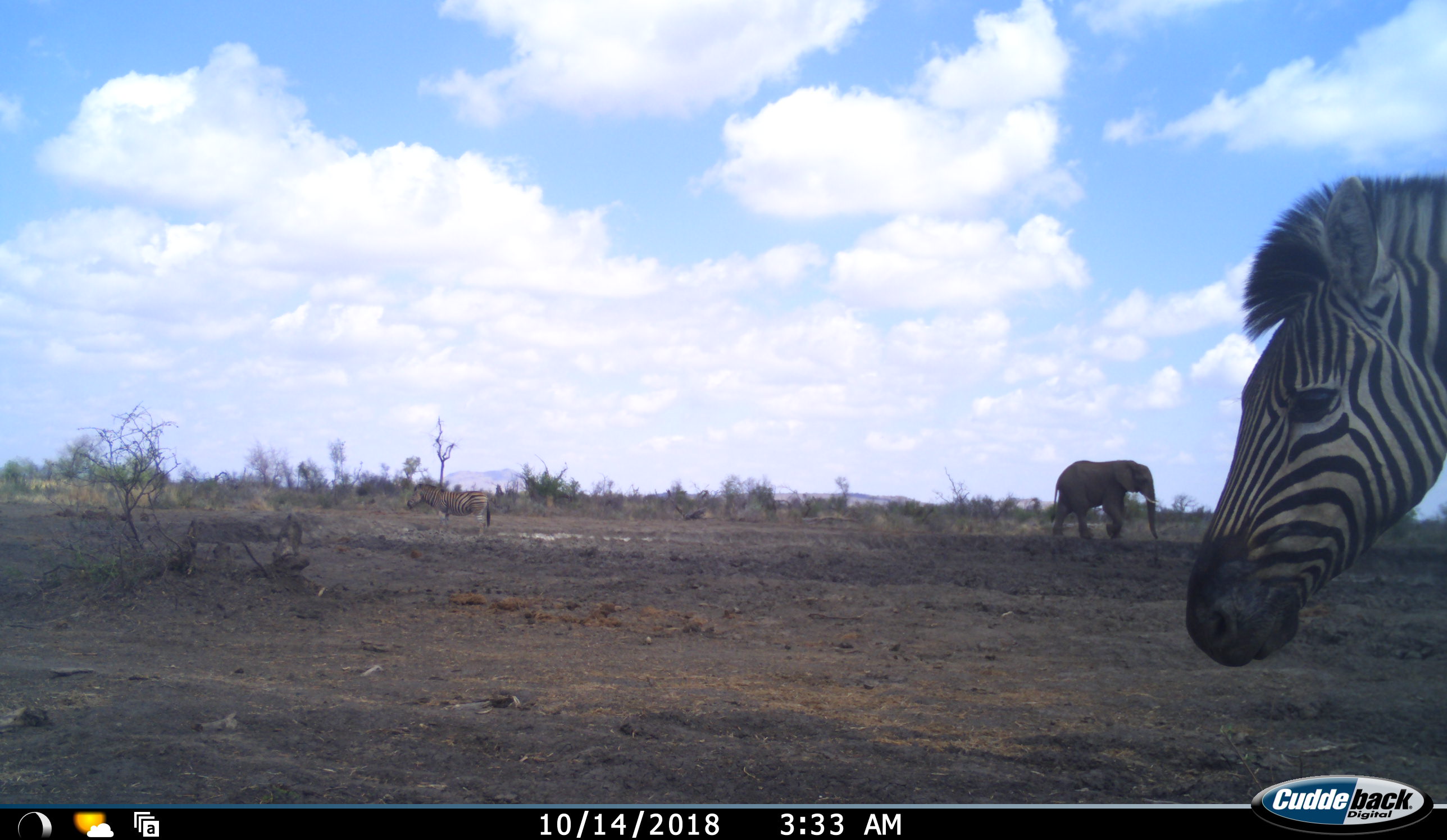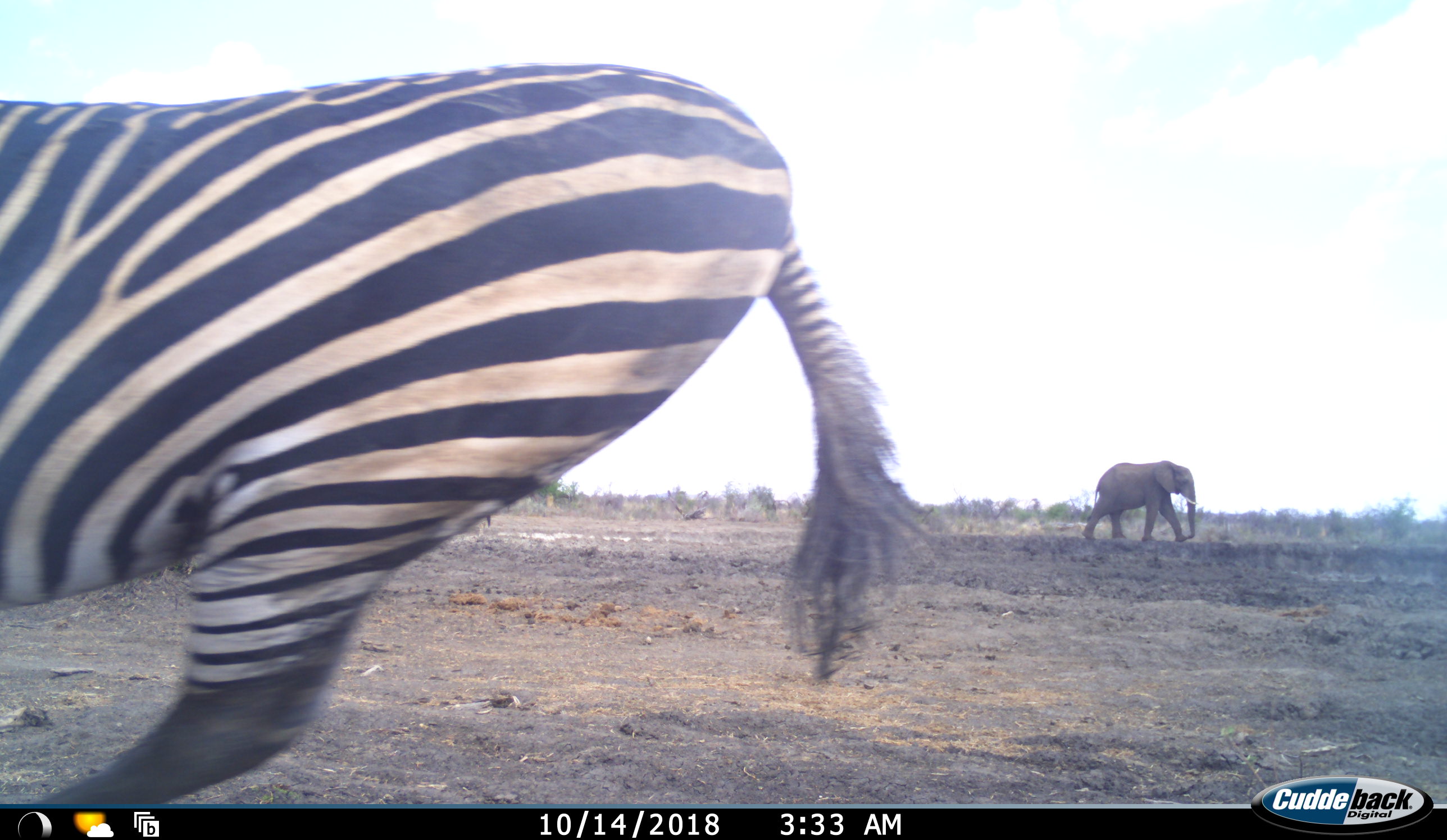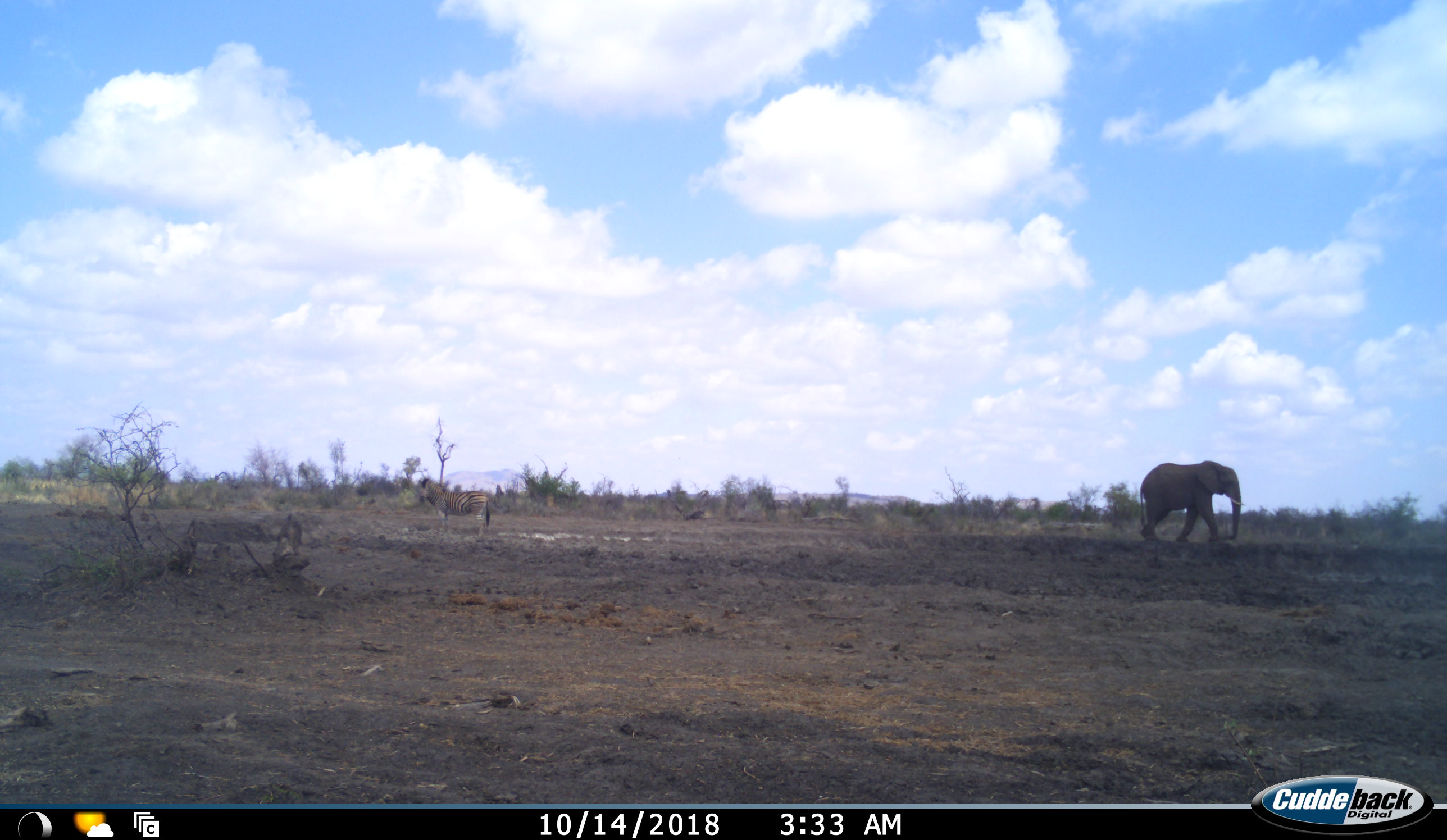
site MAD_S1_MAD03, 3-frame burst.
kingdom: Animalia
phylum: Chordata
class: Mammalia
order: Proboscidea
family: Elephantidae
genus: Loxodonta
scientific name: Loxodonta africana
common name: african bush elephant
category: elephant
Elephant (african bush elephant) (Loxodonta africana), count 1. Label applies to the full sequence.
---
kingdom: Animalia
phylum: Chordata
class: Mammalia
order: Perissodactyla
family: Equidae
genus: Equus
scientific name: Equus quagga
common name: plains zebra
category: zebraplains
Zebraplains (plains zebra) (Equus quagga), count 2. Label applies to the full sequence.